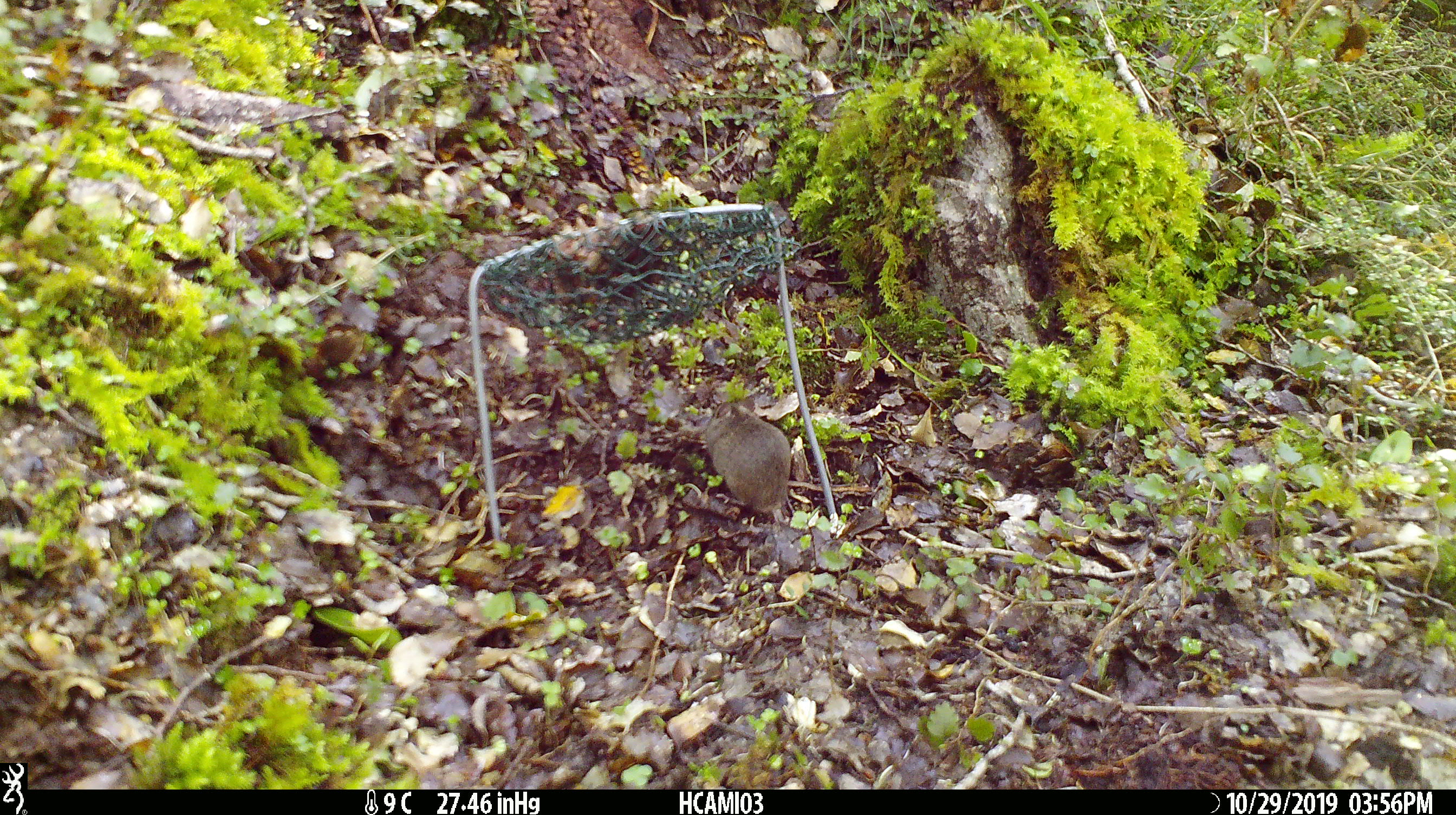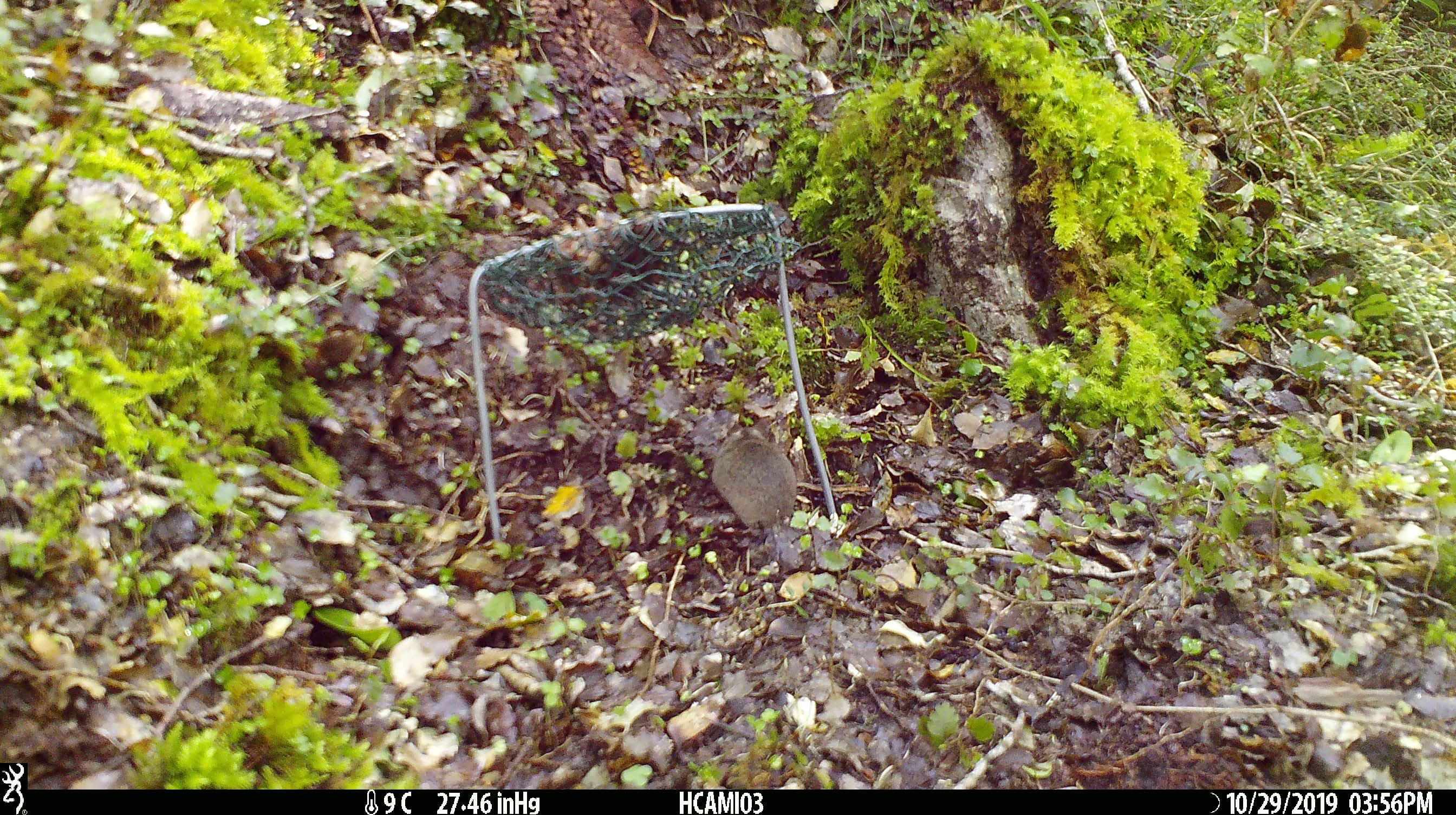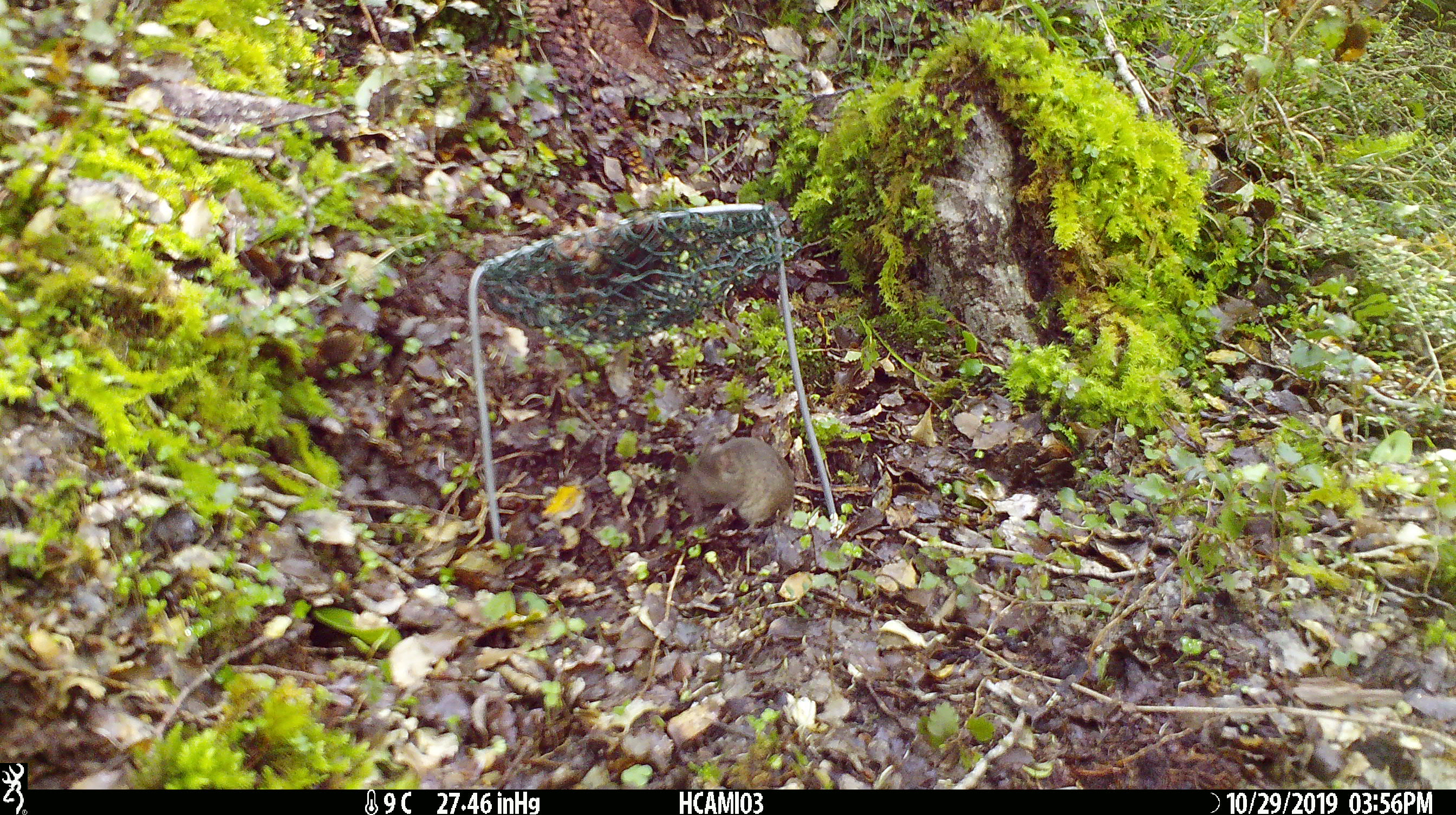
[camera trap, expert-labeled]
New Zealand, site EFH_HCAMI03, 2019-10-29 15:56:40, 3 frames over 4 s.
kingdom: Animalia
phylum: Chordata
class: Mammalia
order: Rodentia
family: Muridae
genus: Mus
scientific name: Mus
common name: mouse